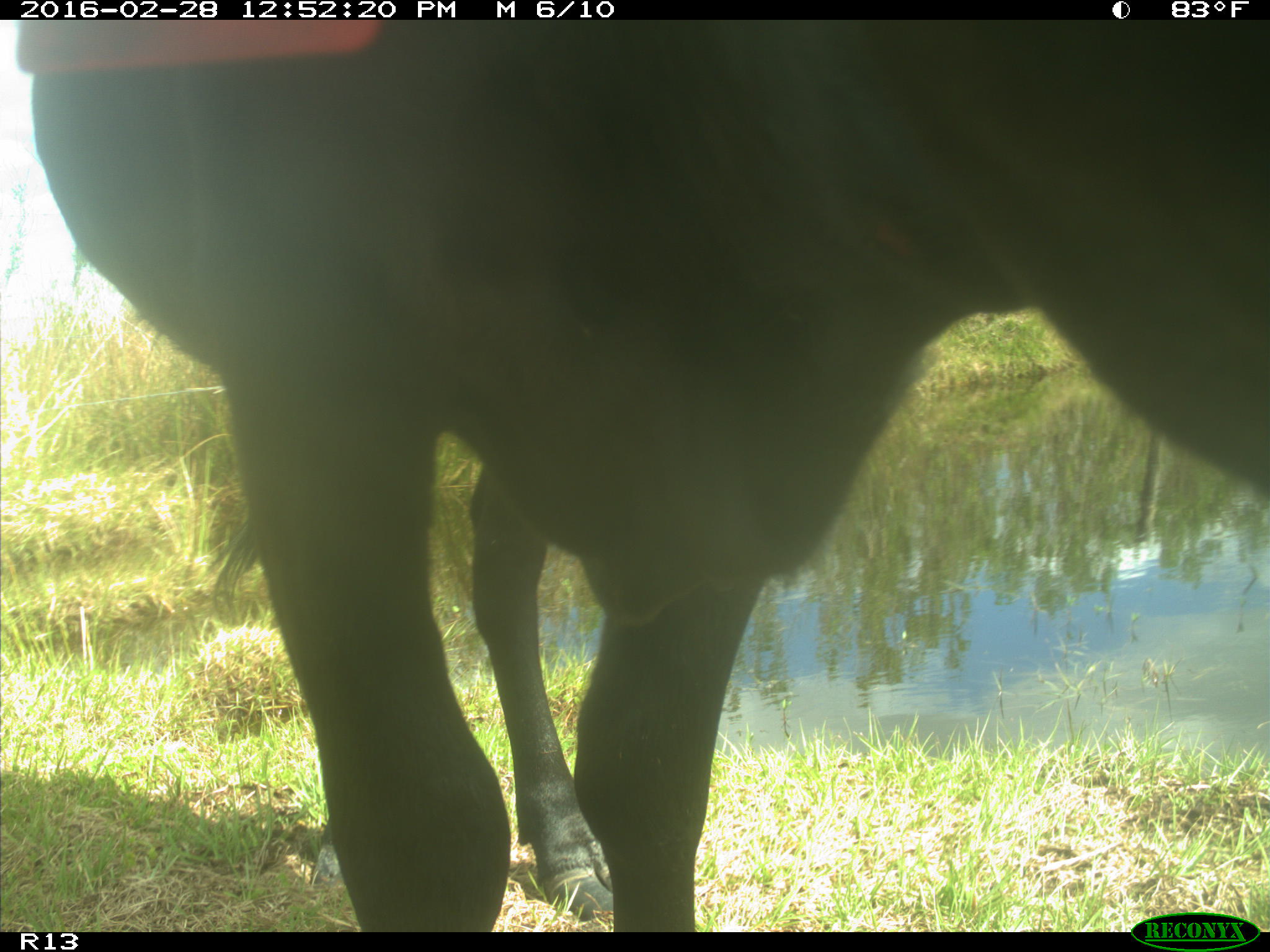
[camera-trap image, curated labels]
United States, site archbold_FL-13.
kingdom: Animalia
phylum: Chordata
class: Mammalia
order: Artiodactyla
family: Bovidae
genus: Bos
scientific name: Bos taurus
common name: domestic cow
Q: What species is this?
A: Bos taurus (domestic cow).